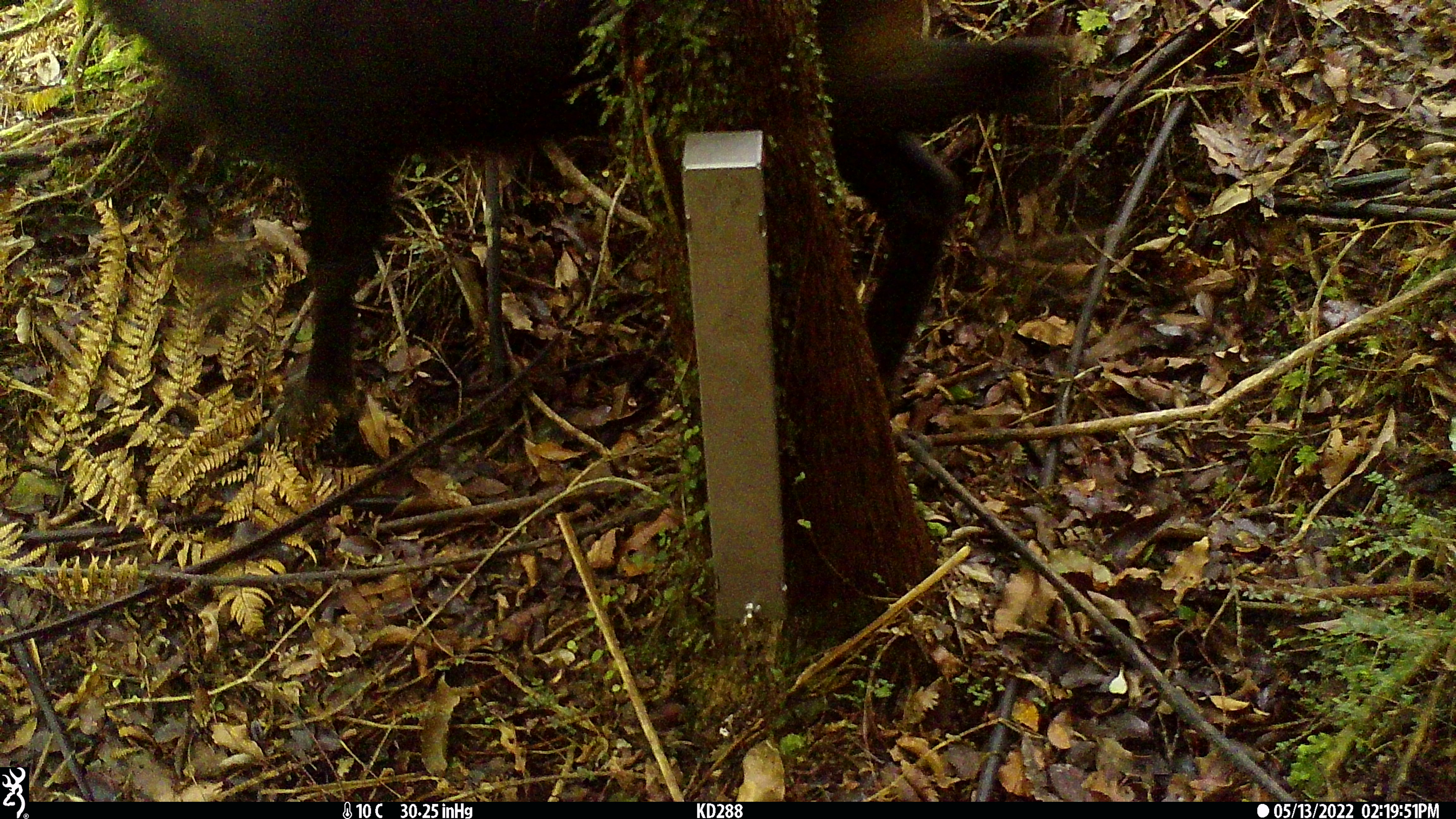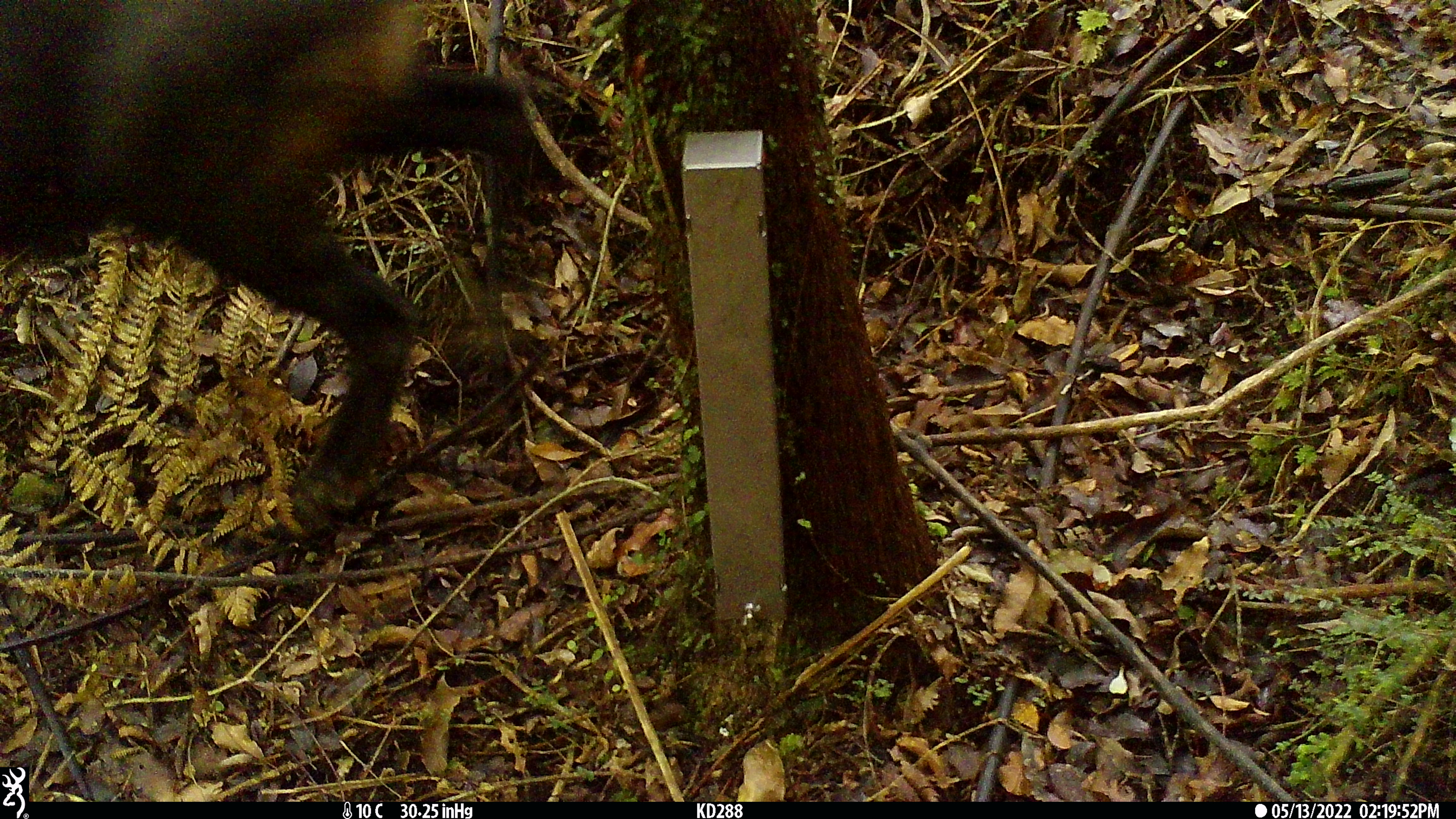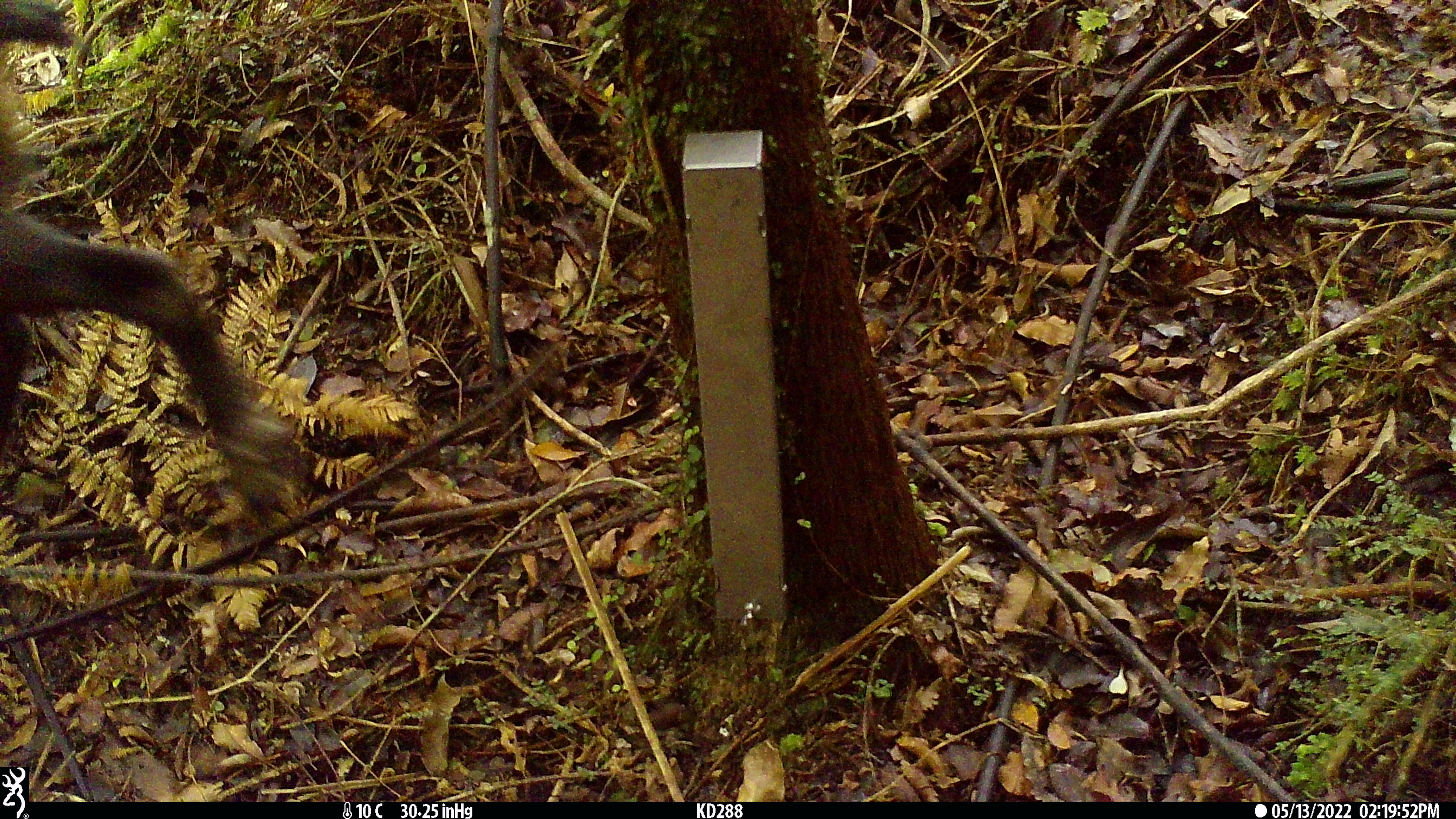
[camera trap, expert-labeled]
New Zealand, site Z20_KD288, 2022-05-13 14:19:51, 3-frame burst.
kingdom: Animalia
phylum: Chordata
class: Mammalia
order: Artiodactyla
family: Bovidae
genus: Rupicapra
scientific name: Rupicapra rupicapra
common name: alpine chamois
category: chamois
Chamois (alpine chamois) (Rupicapra rupicapra).